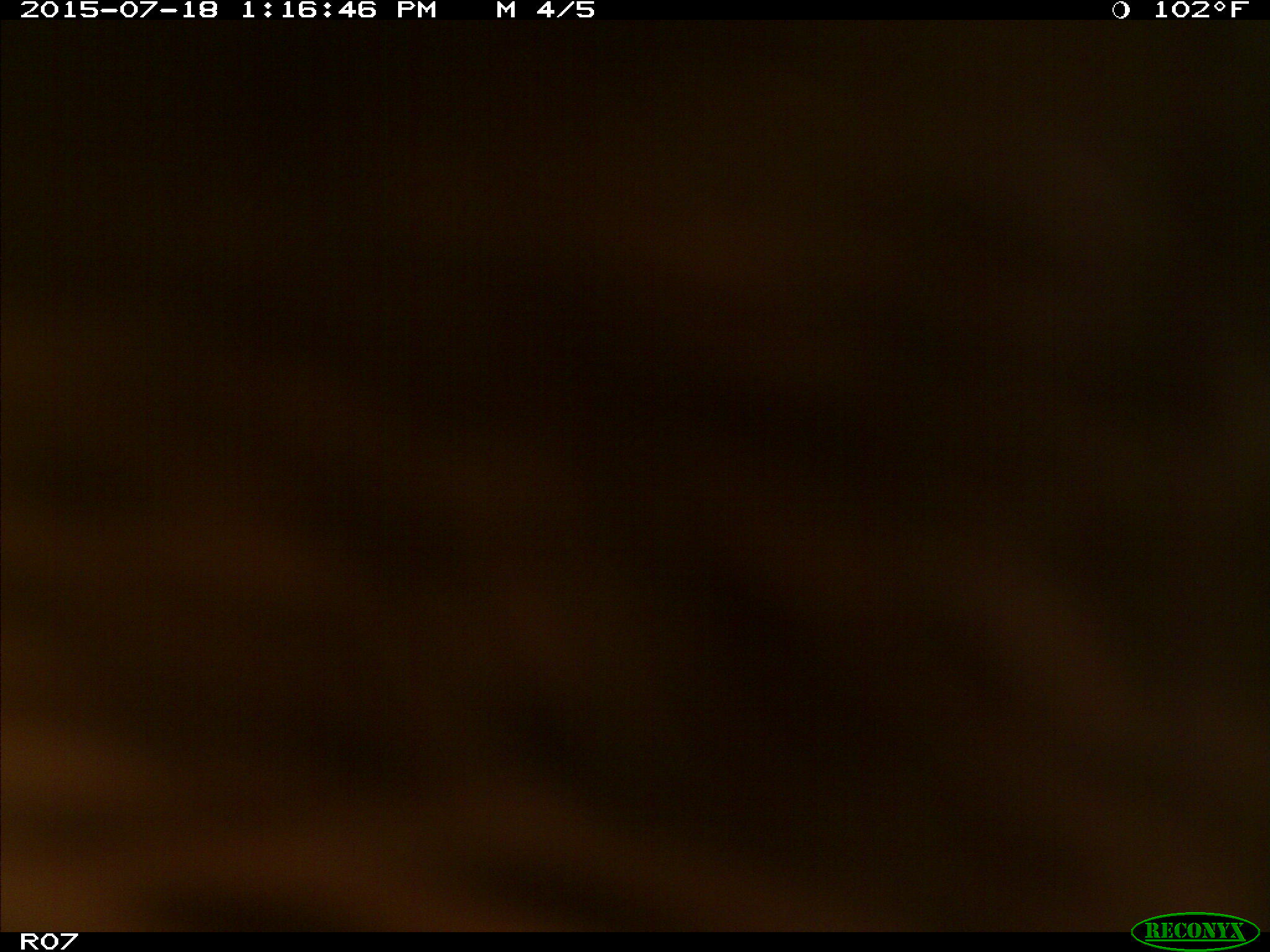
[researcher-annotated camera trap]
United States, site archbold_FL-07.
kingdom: Animalia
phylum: Chordata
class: Mammalia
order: Artiodactyla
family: Bovidae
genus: Bos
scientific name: Bos taurus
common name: domestic cow